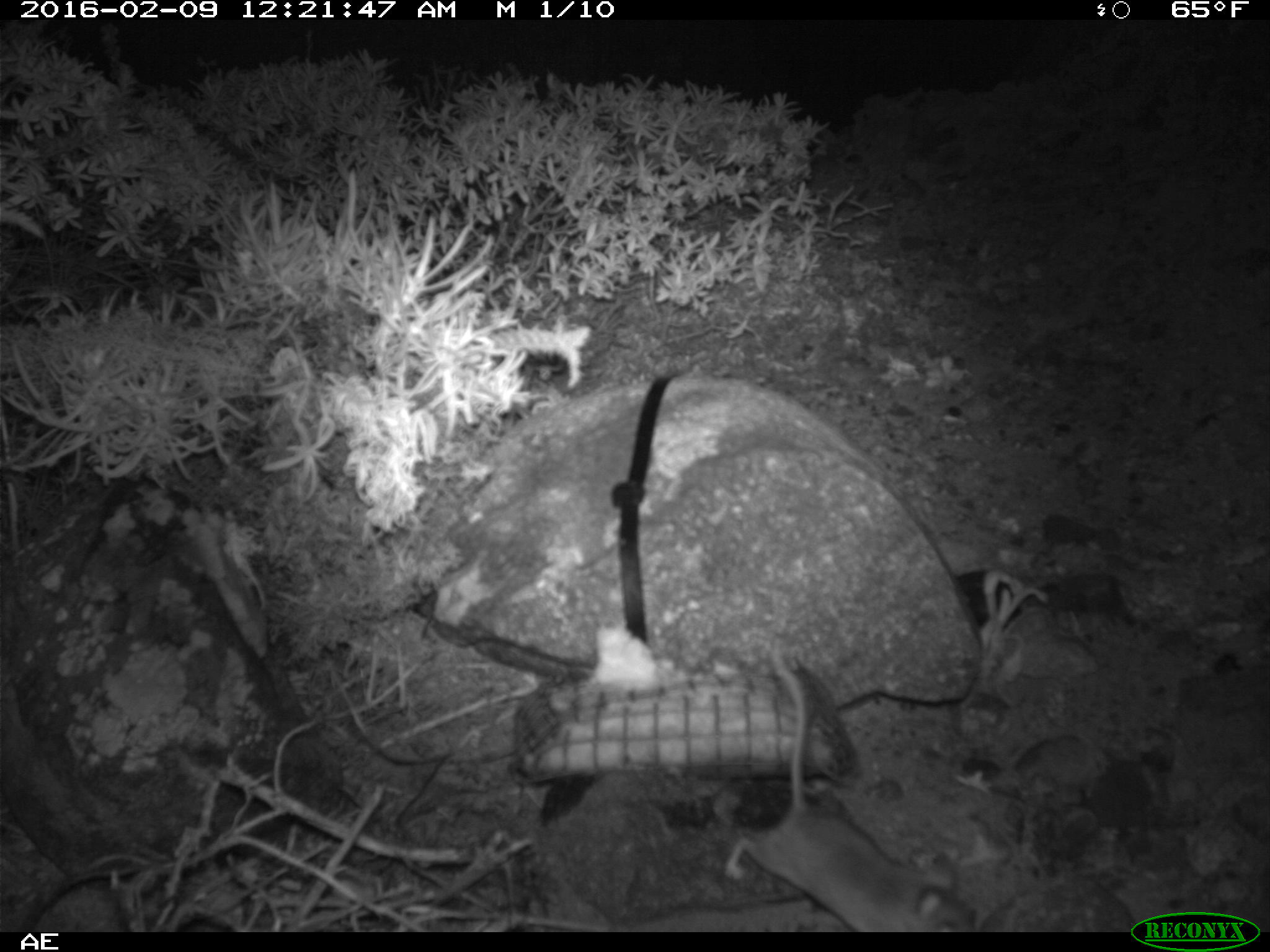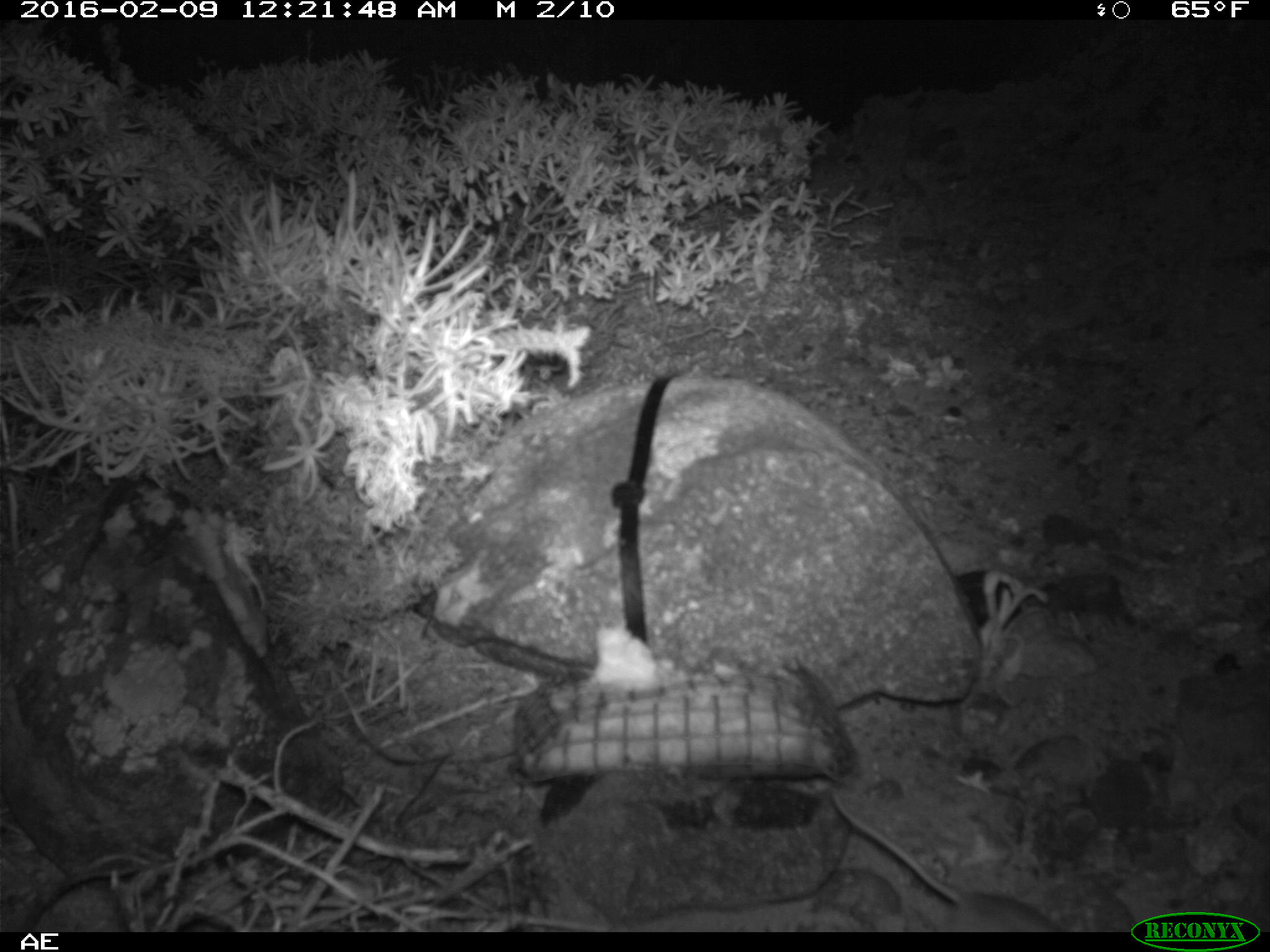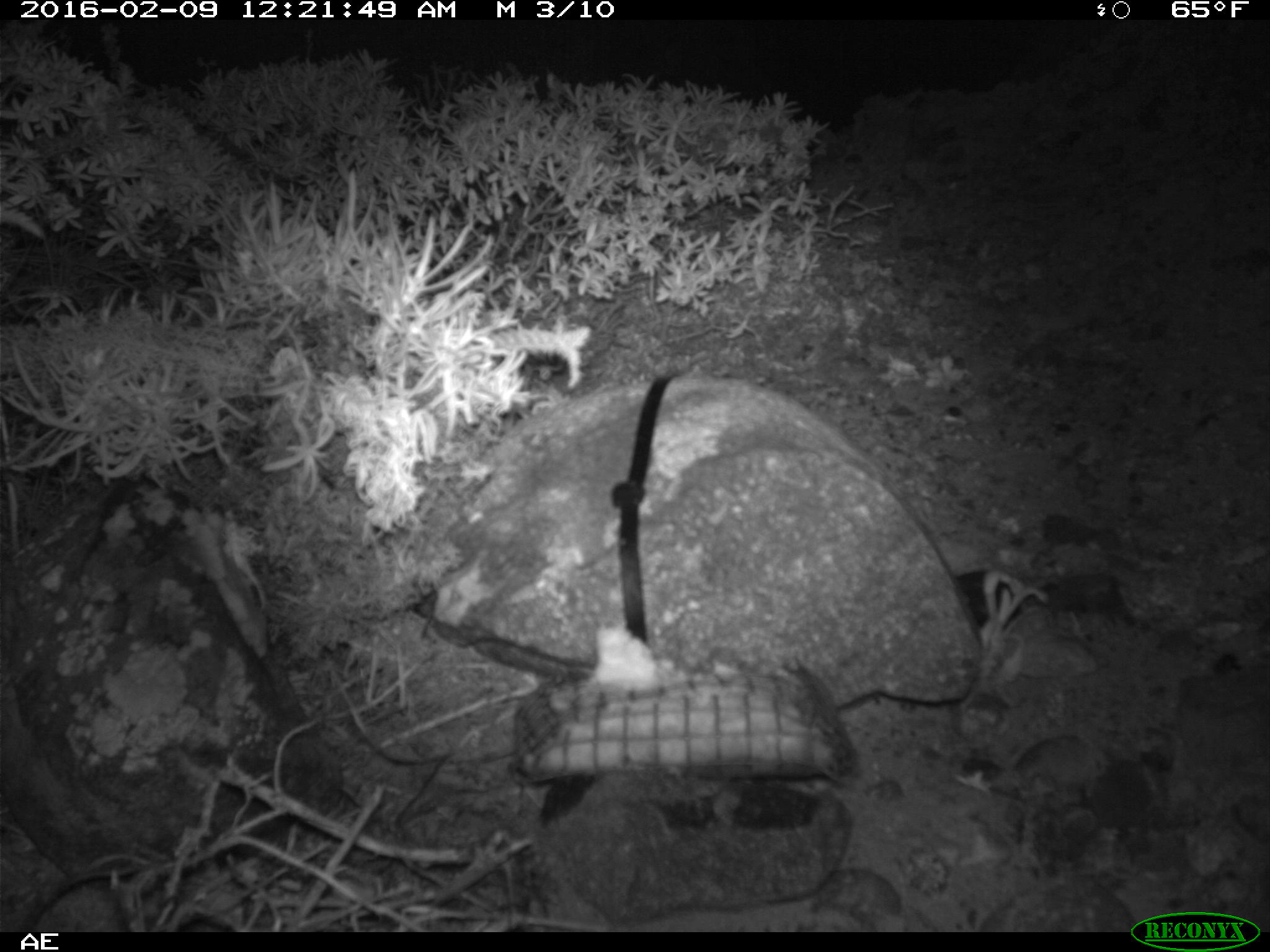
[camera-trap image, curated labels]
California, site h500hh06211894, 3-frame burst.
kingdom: Animalia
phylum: Chordata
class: Mammalia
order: Rodentia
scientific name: Rodentia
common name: rodent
Rodent (Rodentia).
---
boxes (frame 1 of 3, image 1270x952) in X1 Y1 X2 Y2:
rodent: 723 651 981 929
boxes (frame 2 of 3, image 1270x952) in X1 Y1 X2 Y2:
rodent: 830 785 1062 932